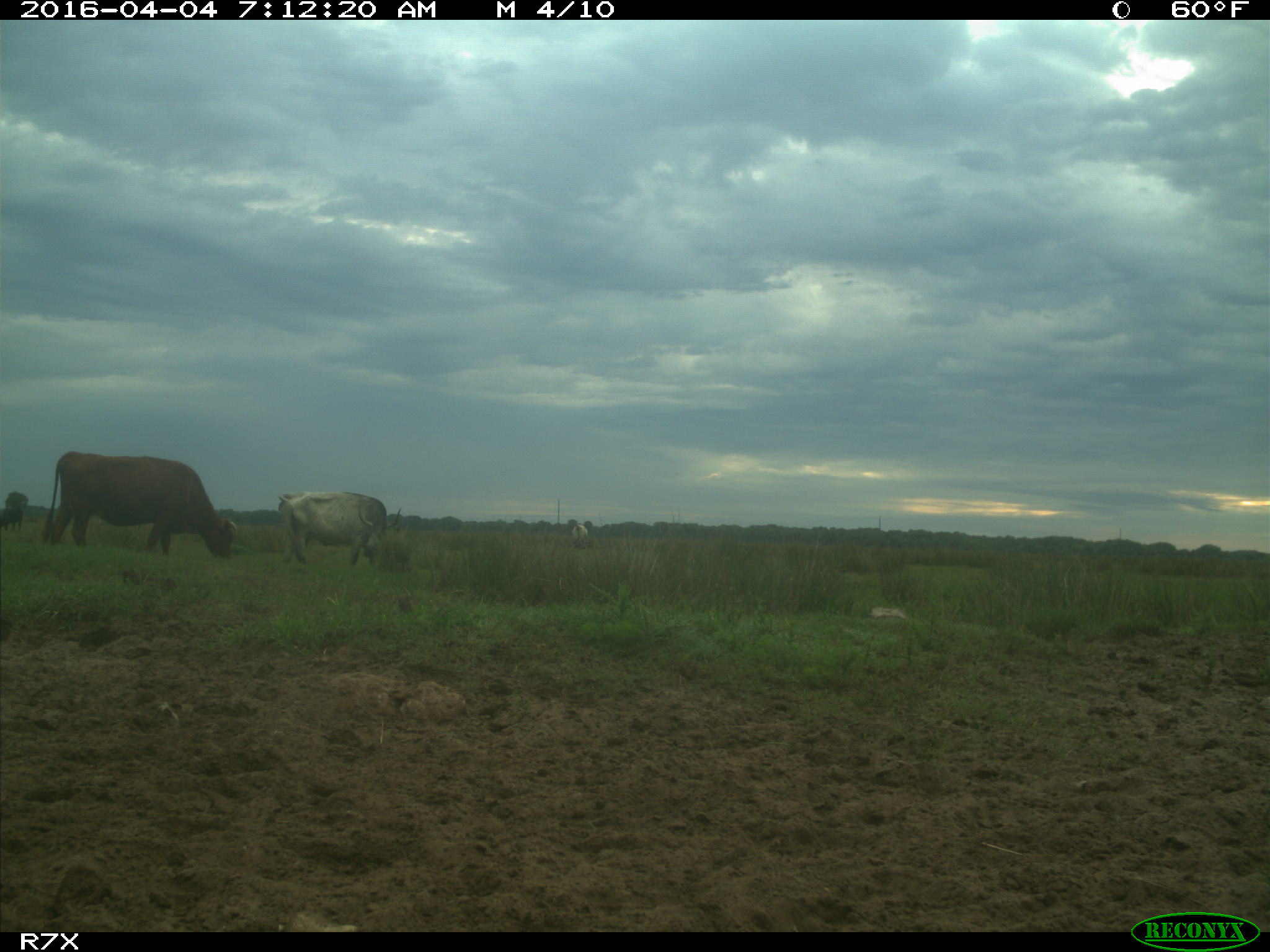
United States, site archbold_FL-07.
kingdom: Animalia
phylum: Chordata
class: Mammalia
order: Artiodactyla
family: Bovidae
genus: Bos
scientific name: Bos taurus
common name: domestic cow